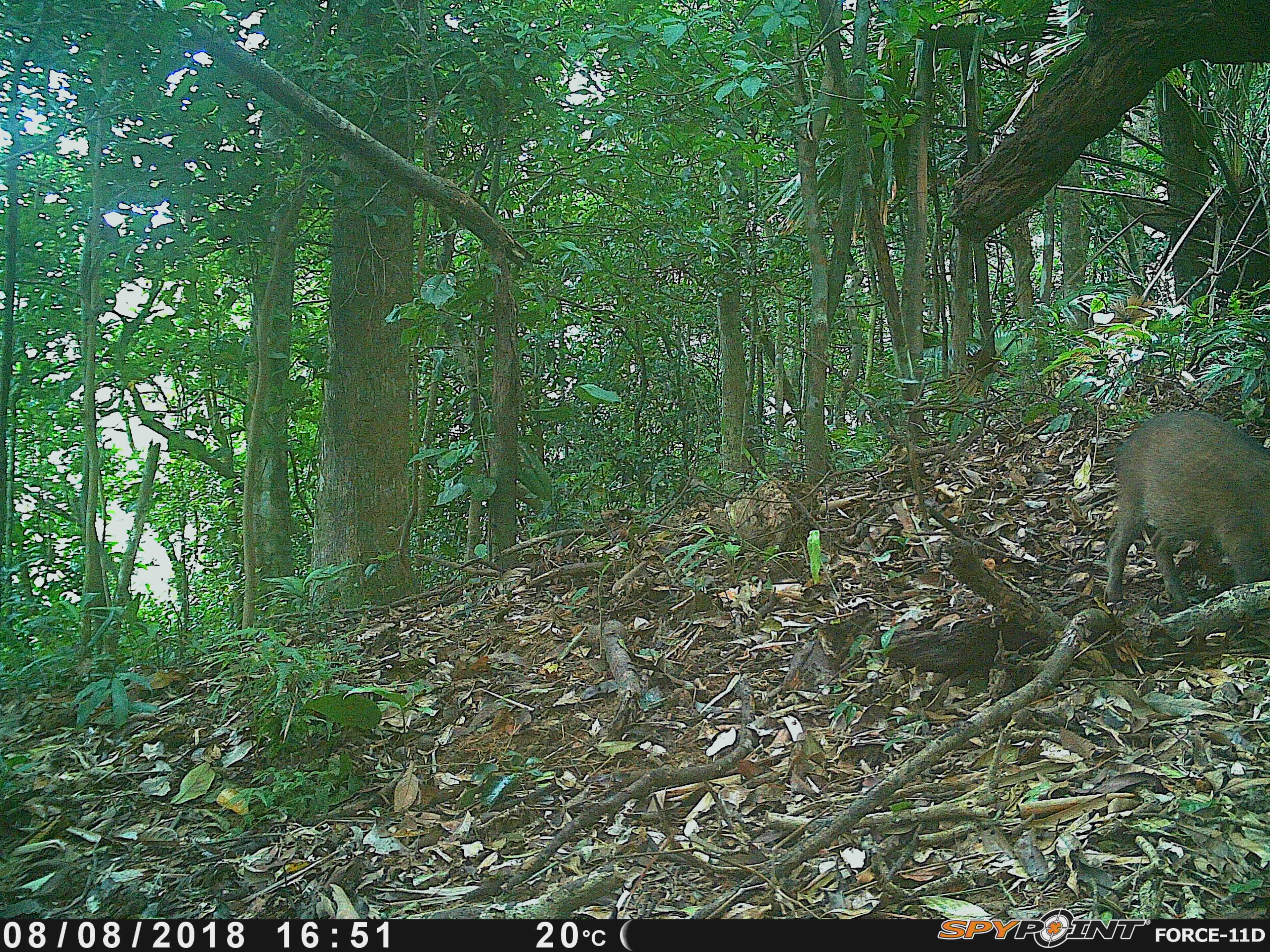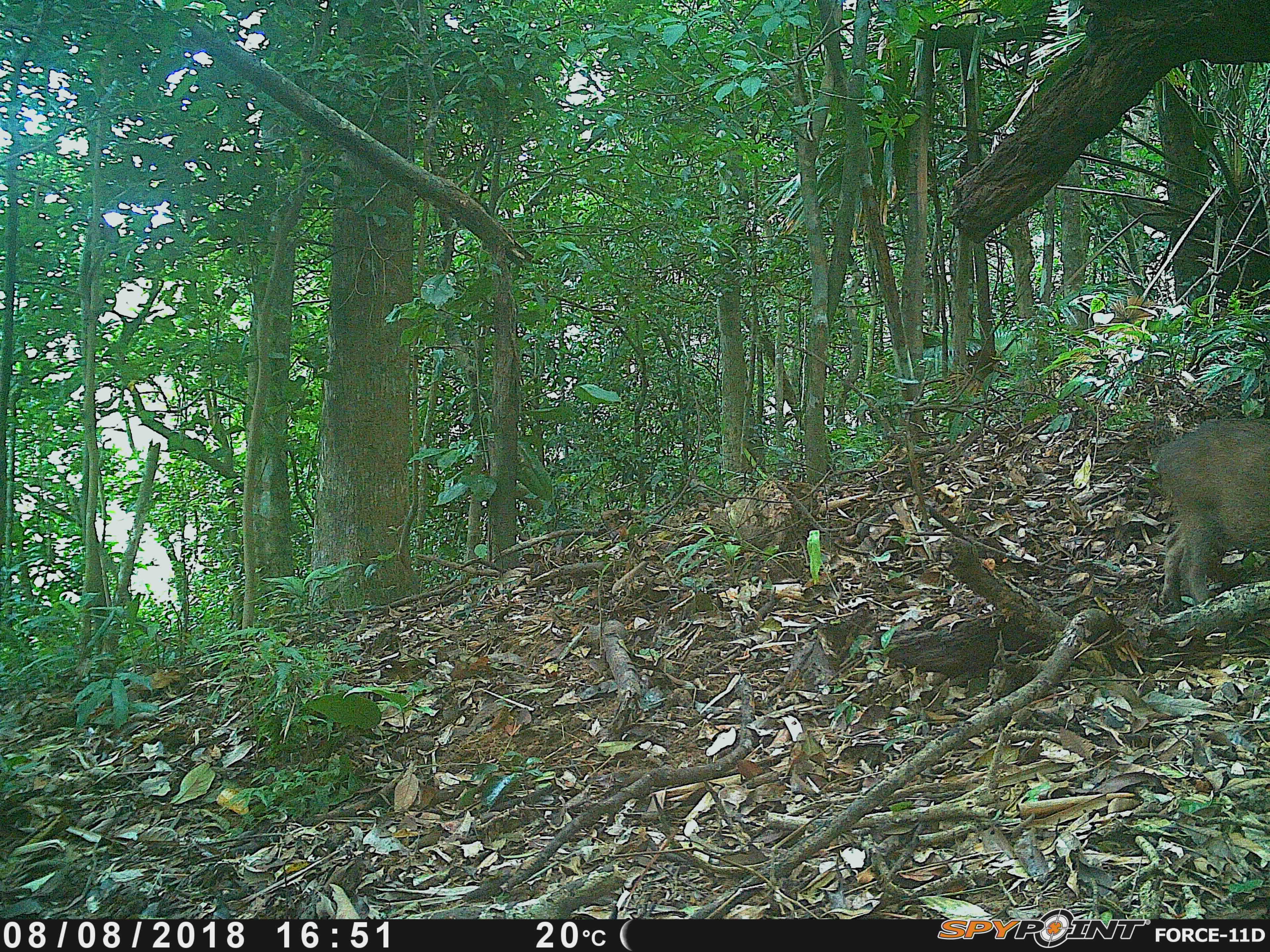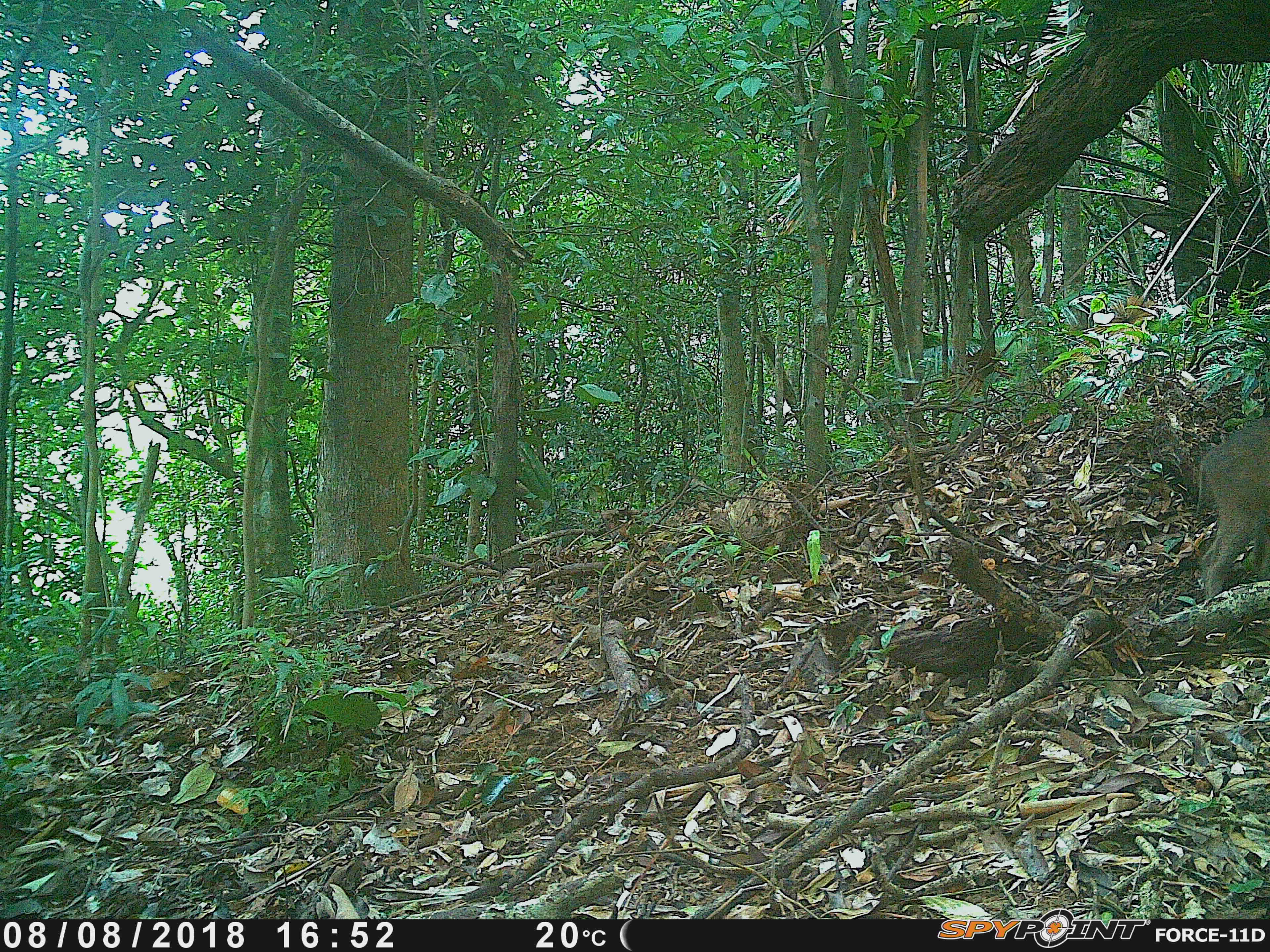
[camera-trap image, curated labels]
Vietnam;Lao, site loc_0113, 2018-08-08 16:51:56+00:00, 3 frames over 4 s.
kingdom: Animalia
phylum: Chordata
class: Mammalia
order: Artiodactyla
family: Suidae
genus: Sus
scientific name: Sus scrofa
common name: eurasian wild pig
Eurasian wild pig (Sus scrofa). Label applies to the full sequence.